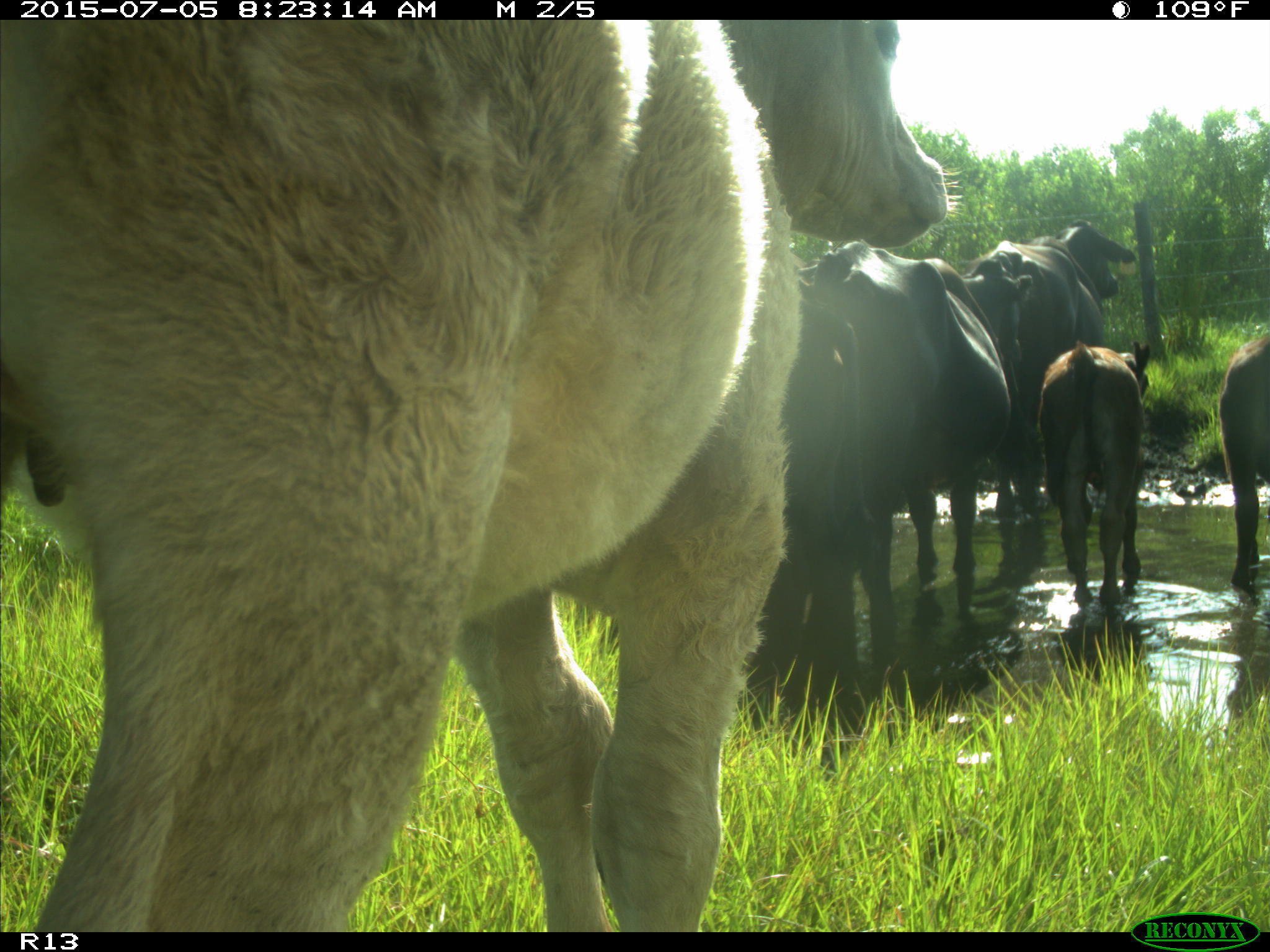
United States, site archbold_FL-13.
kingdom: Animalia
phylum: Chordata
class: Mammalia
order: Artiodactyla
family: Bovidae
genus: Bos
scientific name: Bos taurus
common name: domestic cow